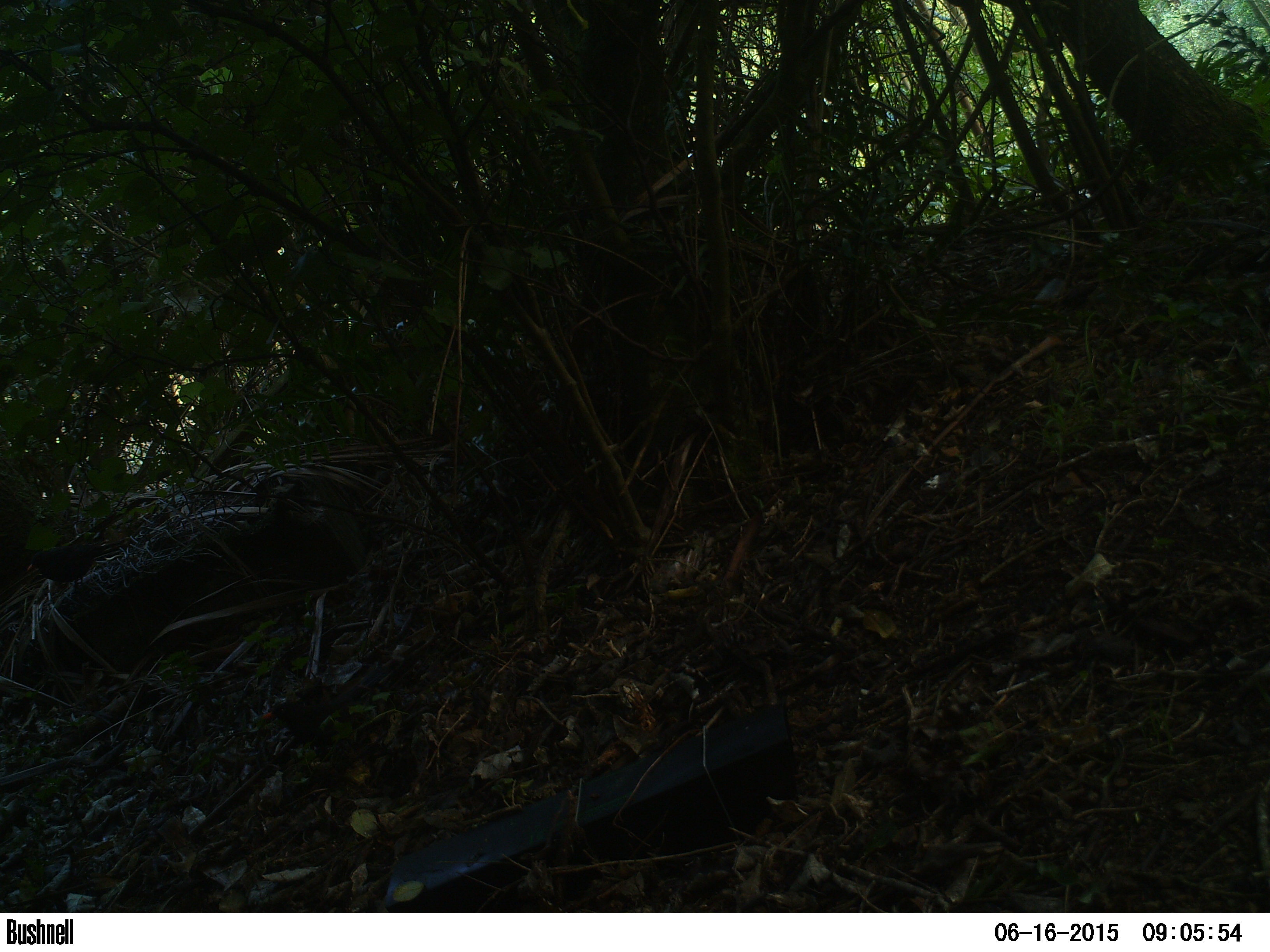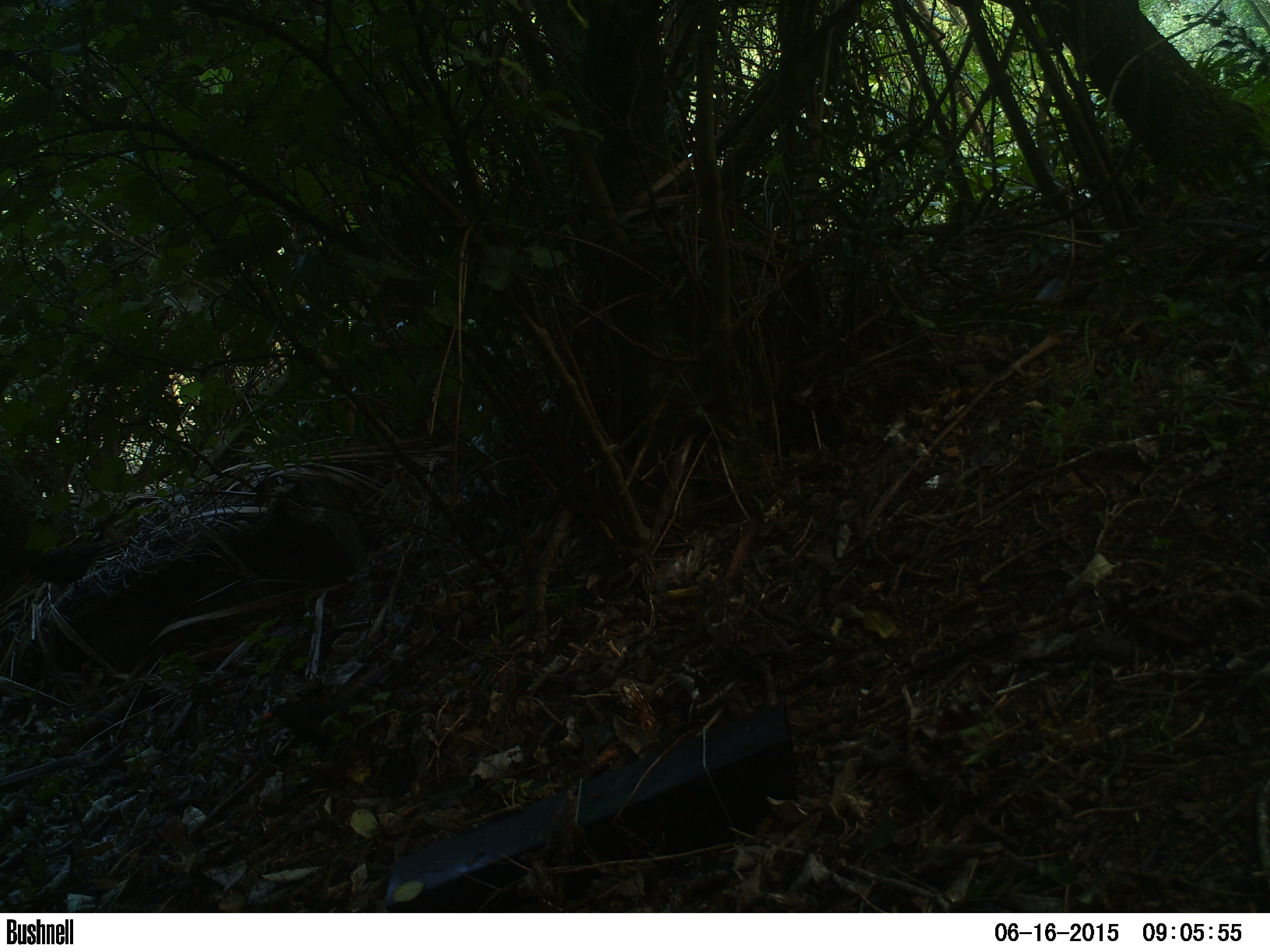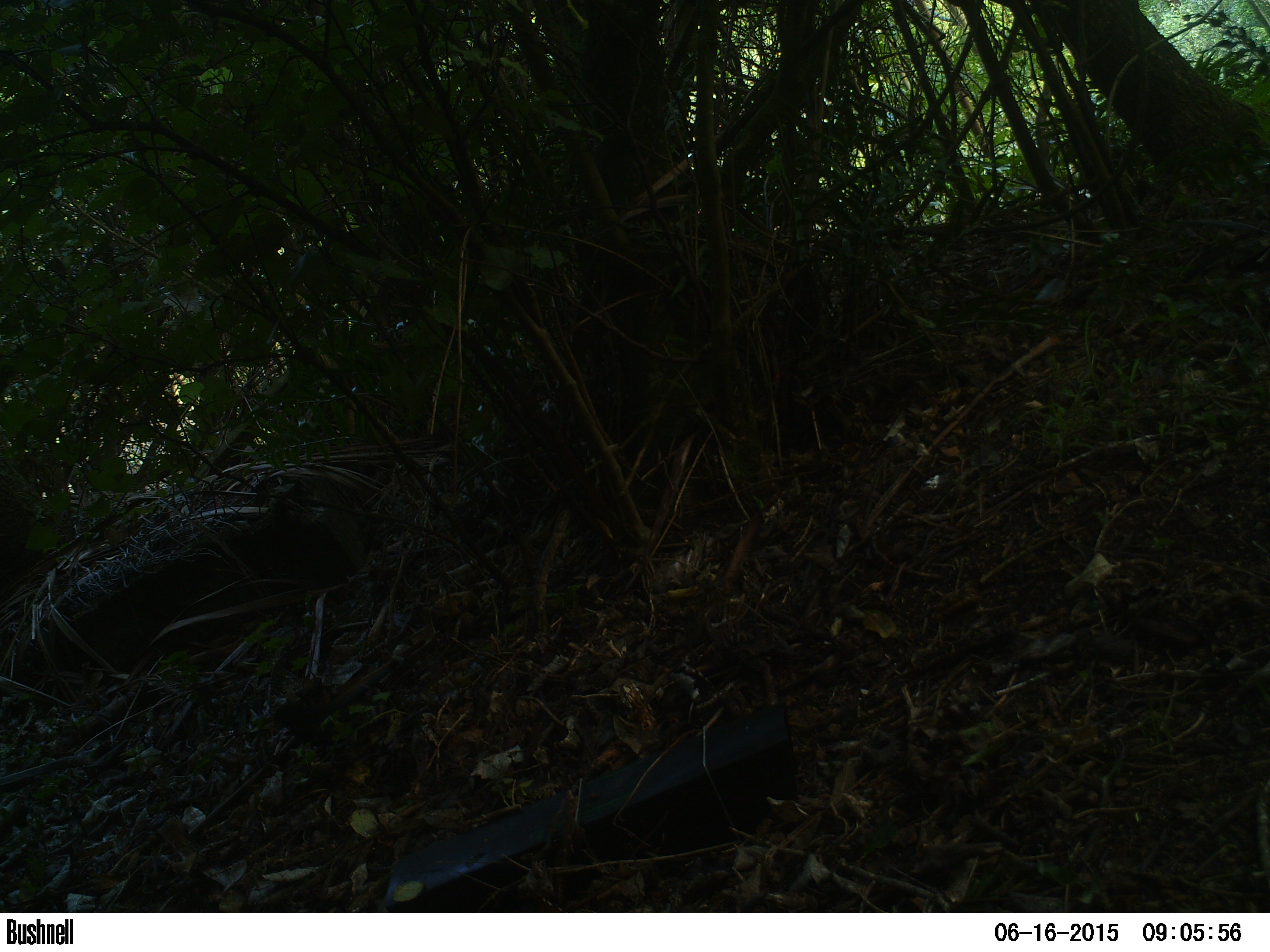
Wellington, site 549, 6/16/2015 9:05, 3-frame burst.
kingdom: Animalia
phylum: Chordata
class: Aves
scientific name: Aves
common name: bird